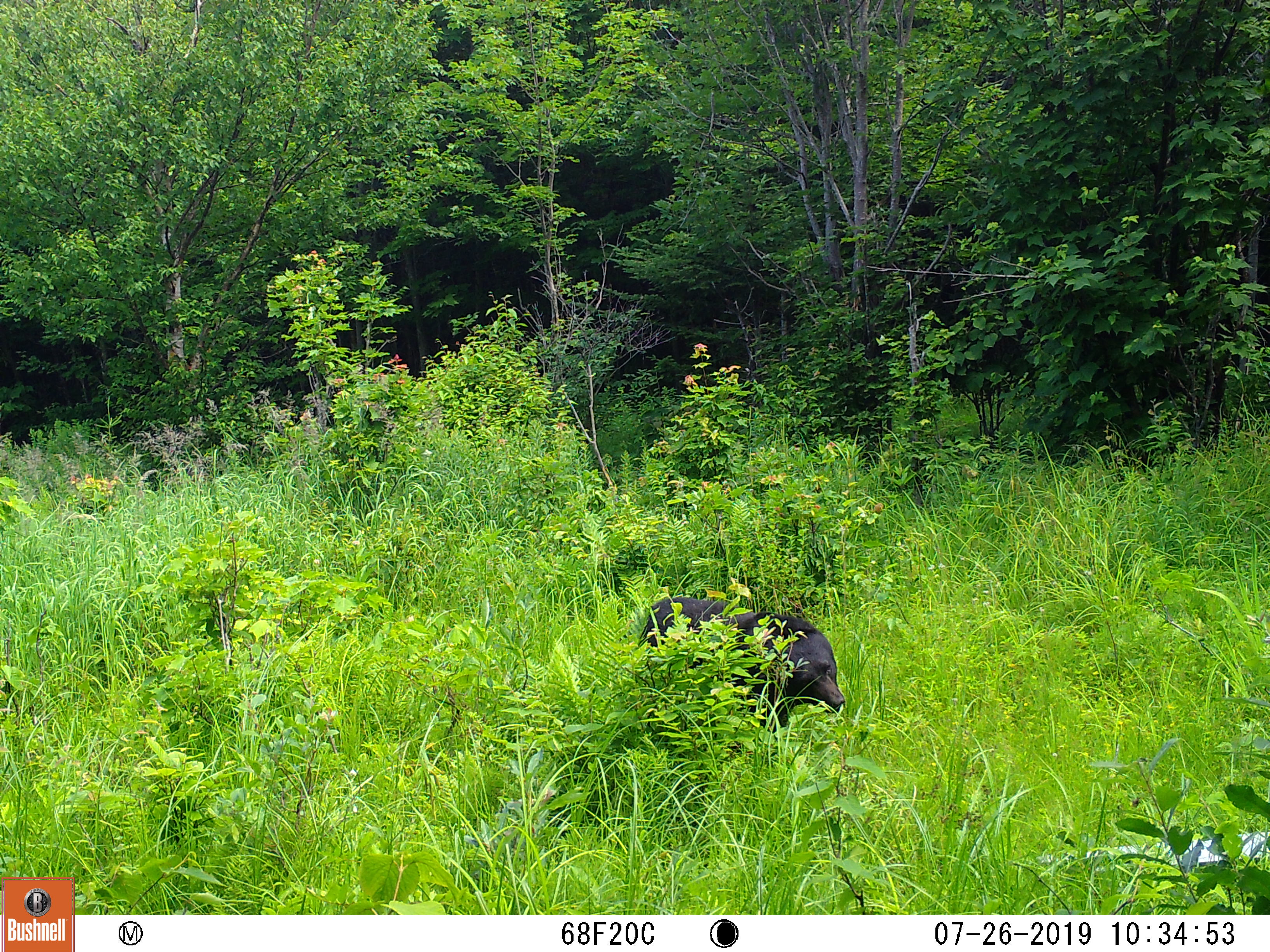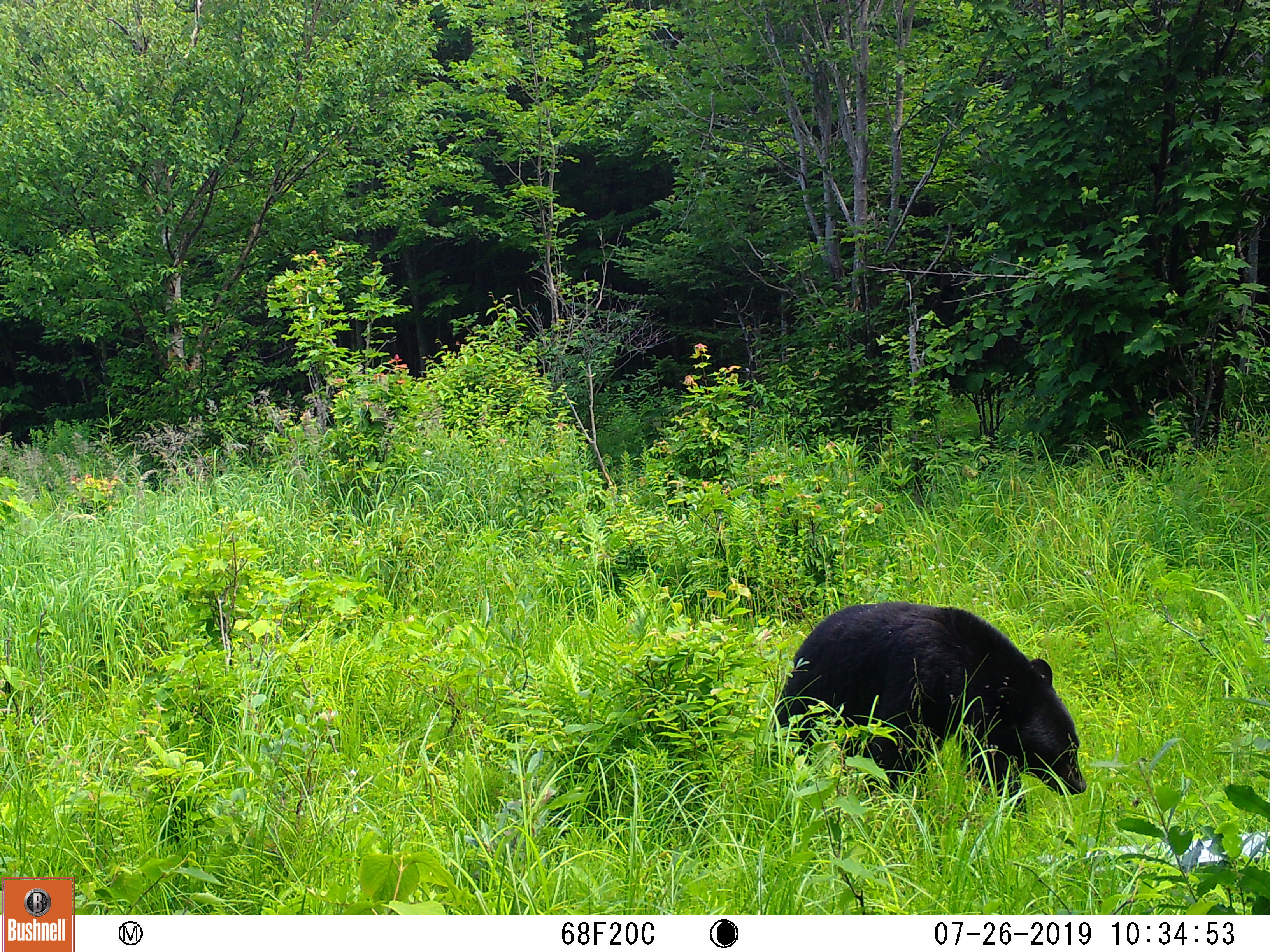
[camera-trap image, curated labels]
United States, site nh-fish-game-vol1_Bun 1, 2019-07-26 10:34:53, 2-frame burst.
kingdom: Animalia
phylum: Chordata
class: Mammalia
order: Carnivora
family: Ursidae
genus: Ursus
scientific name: Ursus americanus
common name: black bear